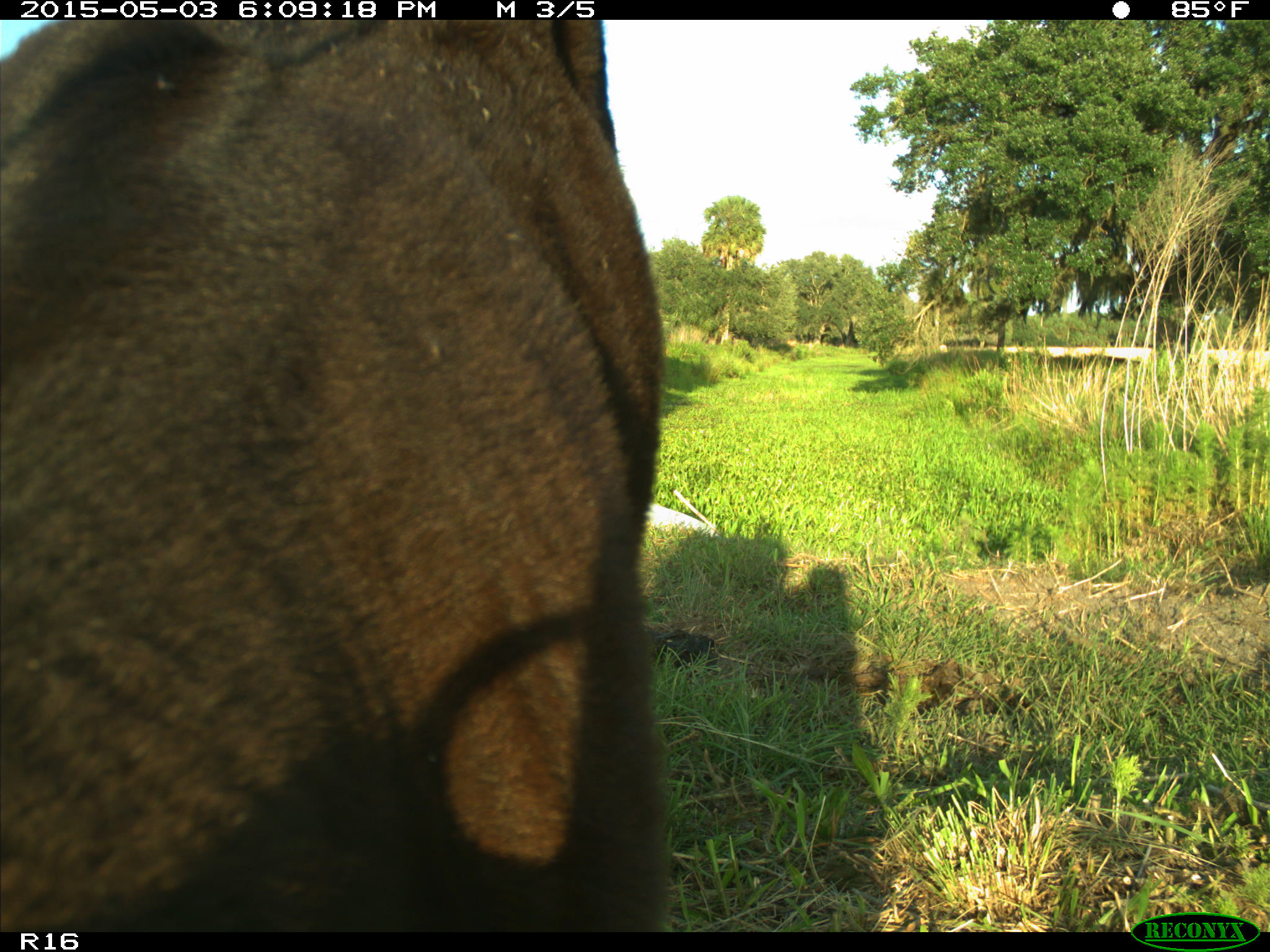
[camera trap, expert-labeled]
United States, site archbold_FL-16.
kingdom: Animalia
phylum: Chordata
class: Mammalia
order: Artiodactyla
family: Bovidae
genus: Bos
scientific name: Bos taurus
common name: domestic cow